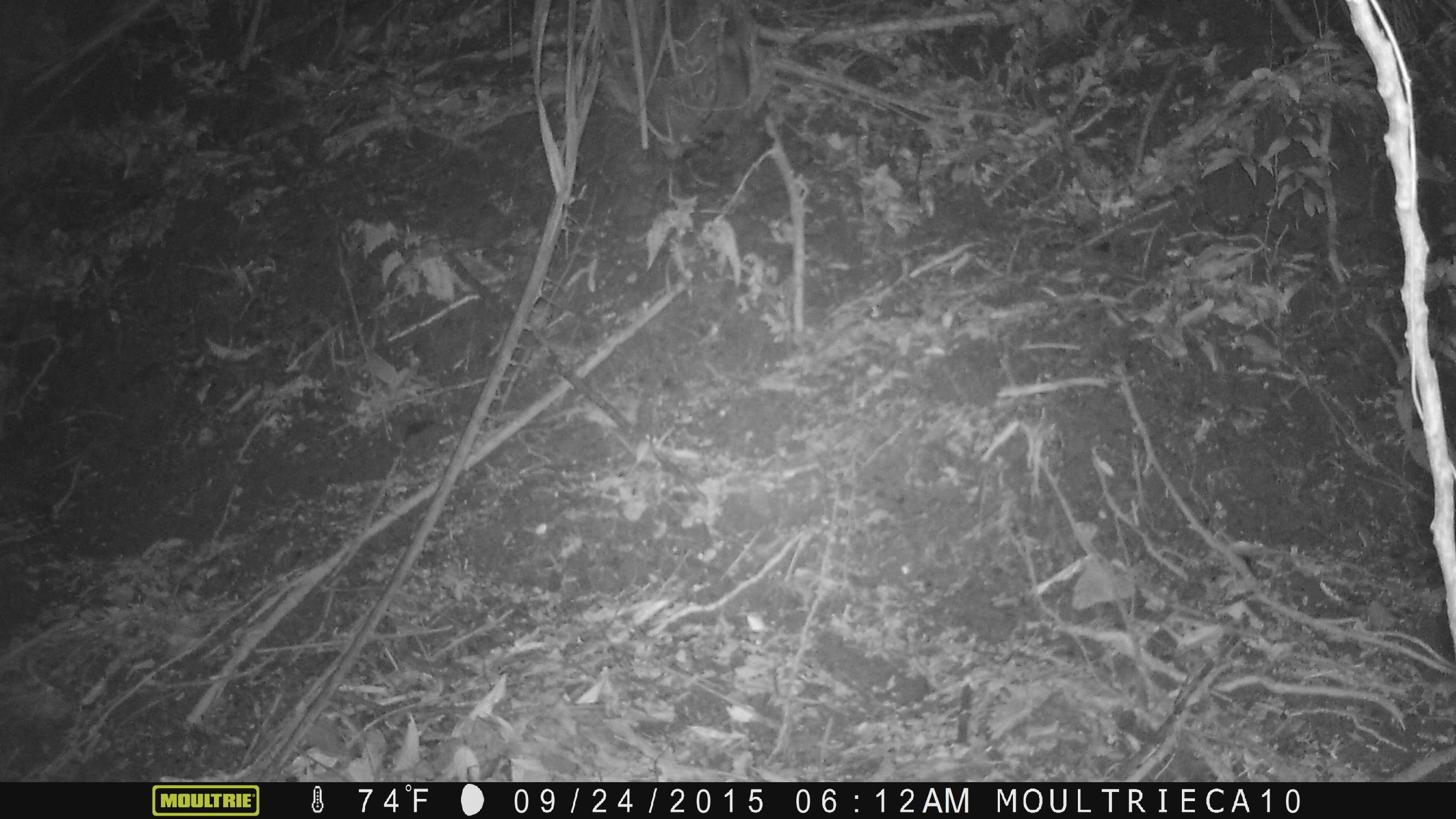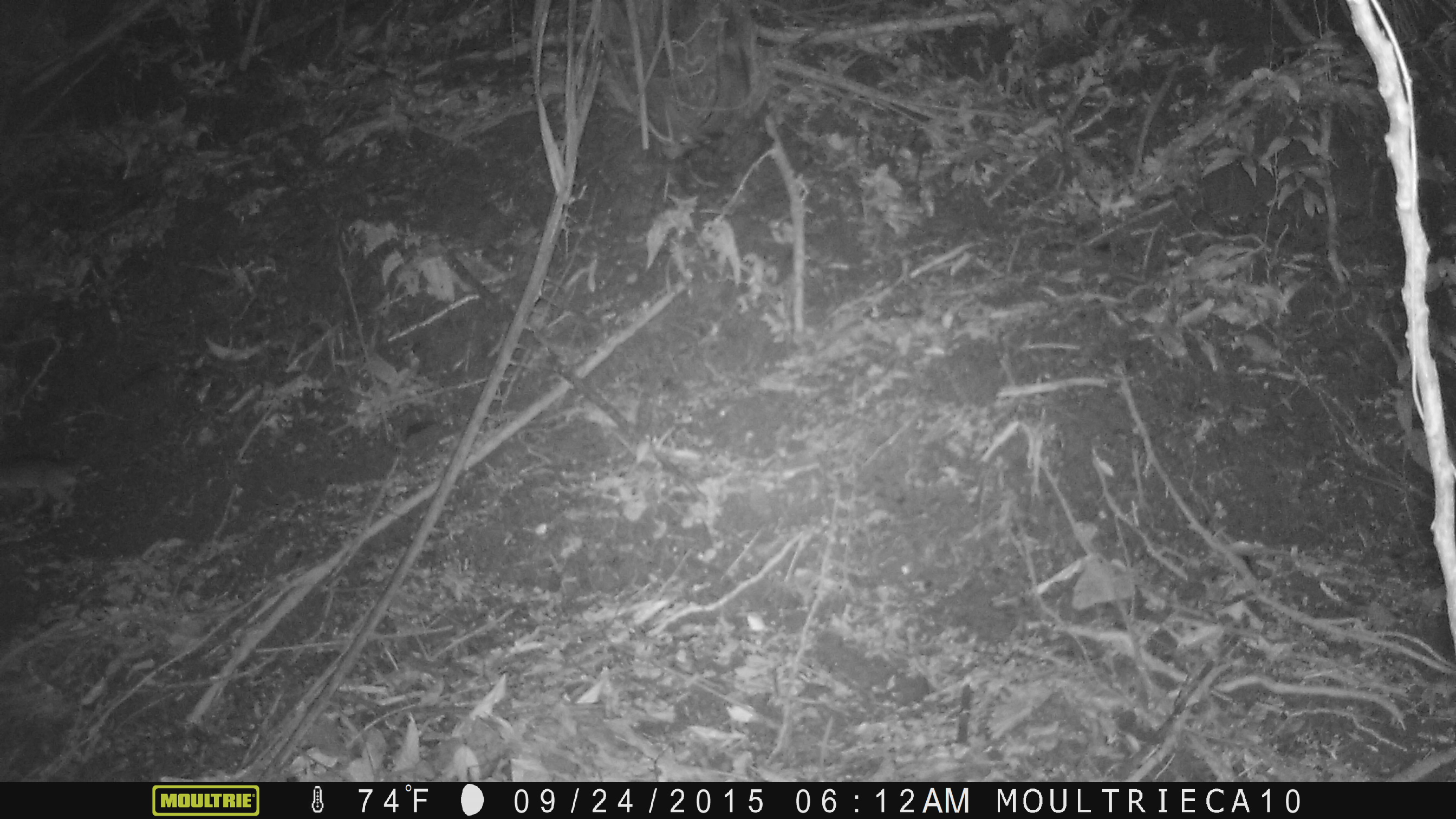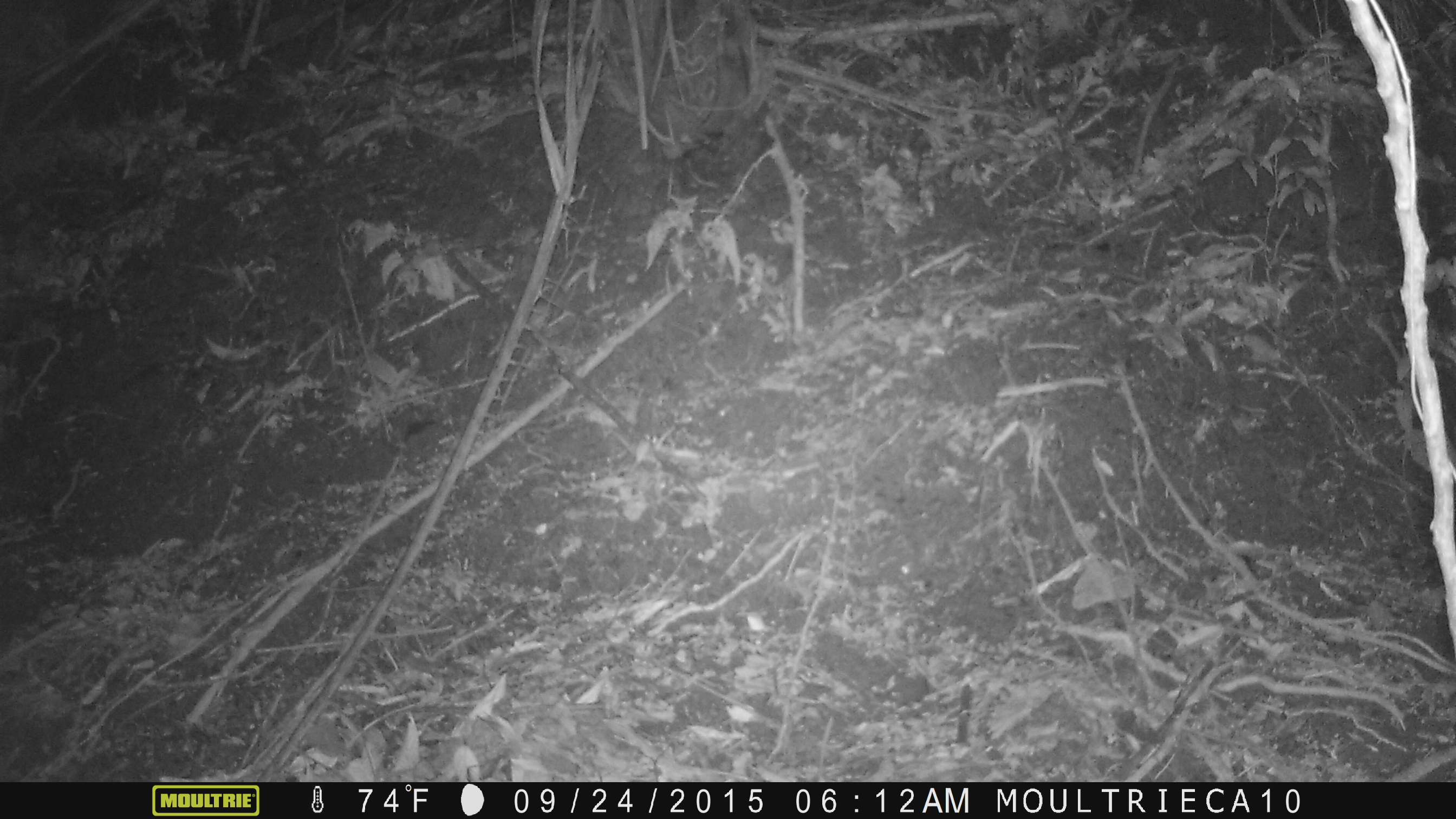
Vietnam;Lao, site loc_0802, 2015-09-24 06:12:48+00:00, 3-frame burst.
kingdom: Animalia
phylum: Chordata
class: Mammalia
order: Rodentia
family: Muridae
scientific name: Muridae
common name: old-world mice and rats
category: unidentified murid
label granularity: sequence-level